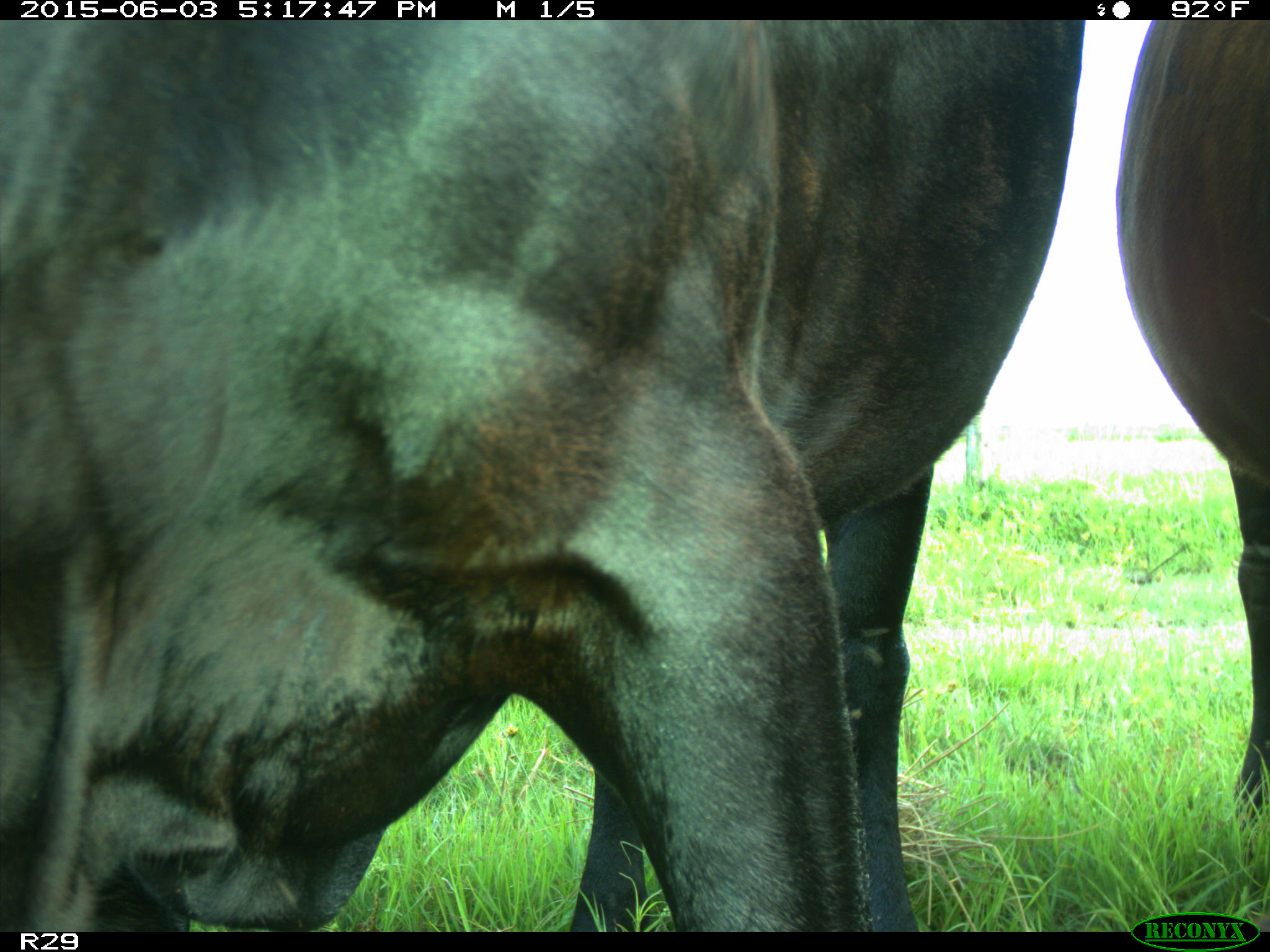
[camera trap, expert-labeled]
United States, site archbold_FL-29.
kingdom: Animalia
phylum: Chordata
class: Mammalia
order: Artiodactyla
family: Bovidae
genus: Bos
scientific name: Bos taurus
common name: domestic cow